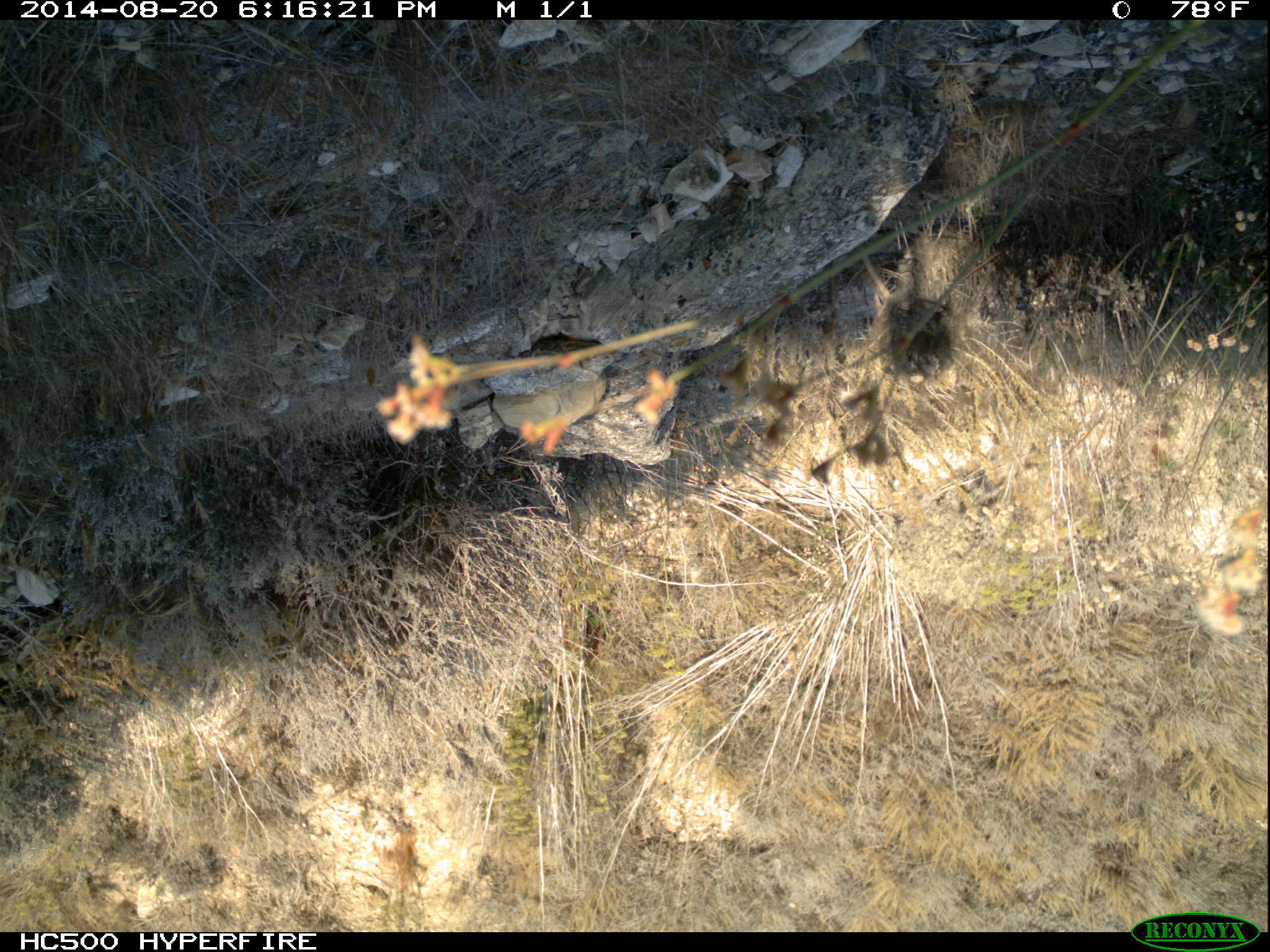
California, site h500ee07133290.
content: no animal present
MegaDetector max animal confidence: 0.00